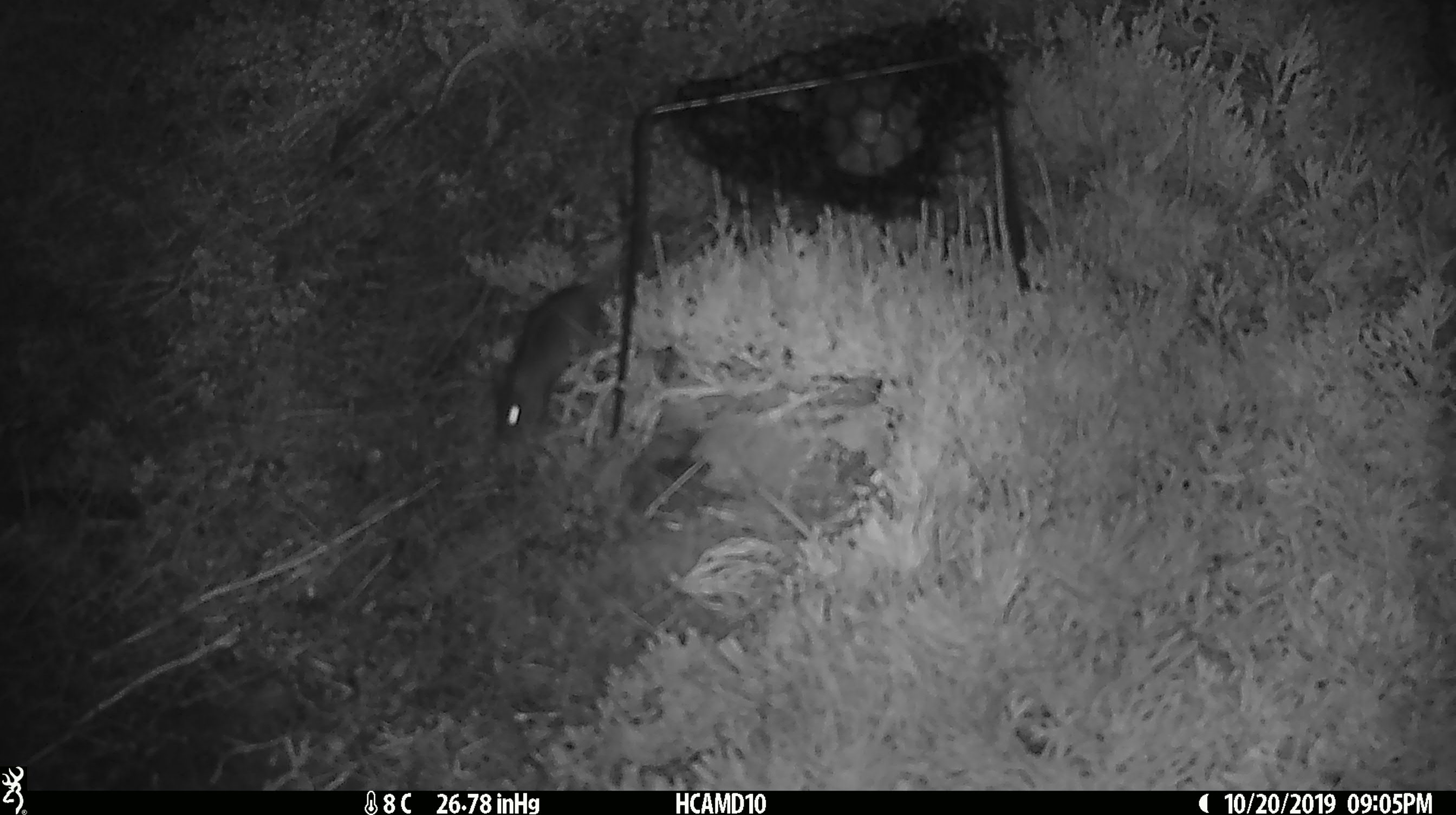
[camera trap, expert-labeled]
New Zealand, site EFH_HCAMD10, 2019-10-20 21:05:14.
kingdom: Animalia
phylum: Chordata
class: Mammalia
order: Rodentia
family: Muridae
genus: Mus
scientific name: Mus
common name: mouse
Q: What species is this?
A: Mouse (Mus).